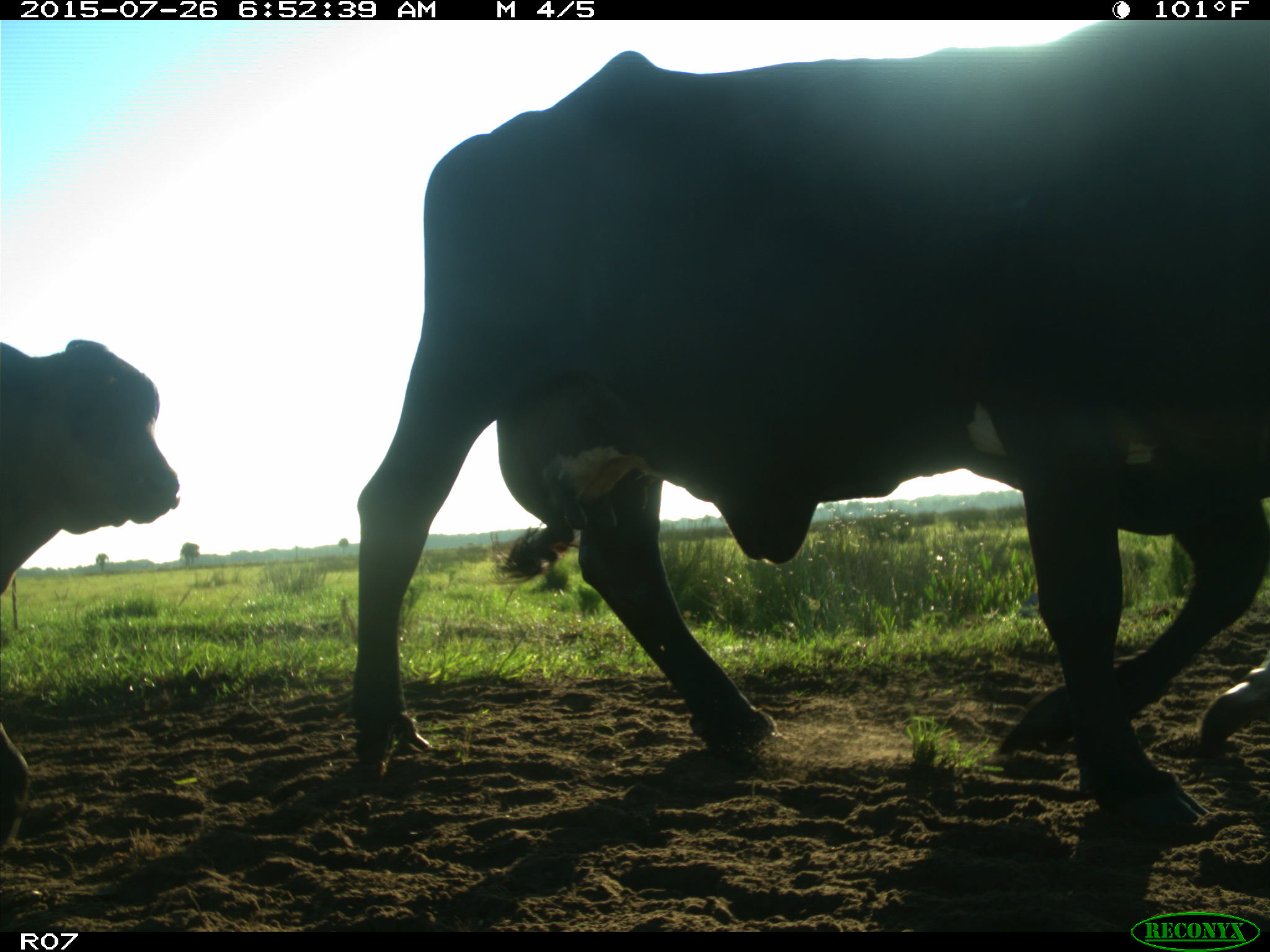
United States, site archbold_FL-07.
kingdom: Animalia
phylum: Chordata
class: Mammalia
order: Artiodactyla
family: Bovidae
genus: Bos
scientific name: Bos taurus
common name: domestic cow